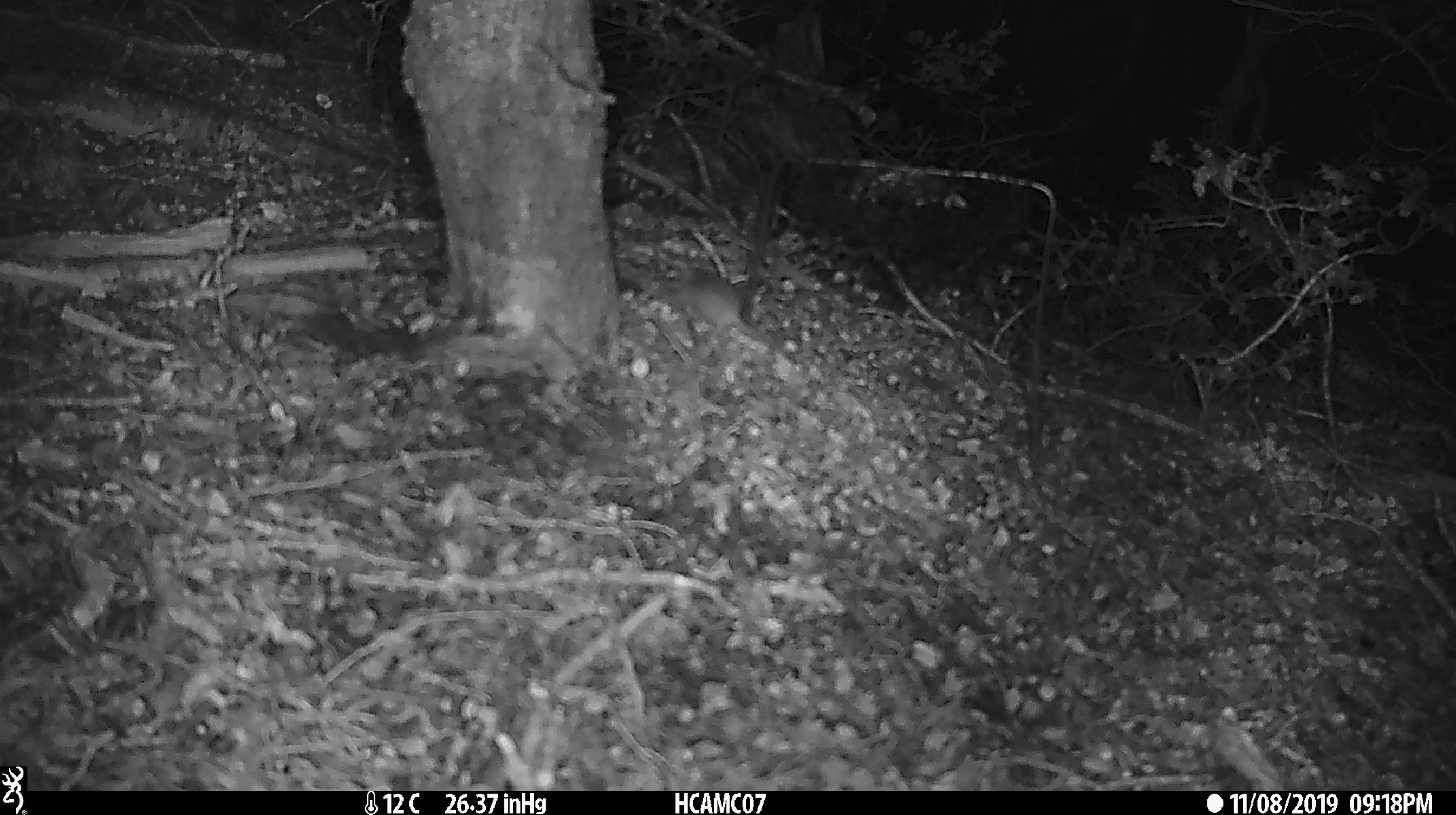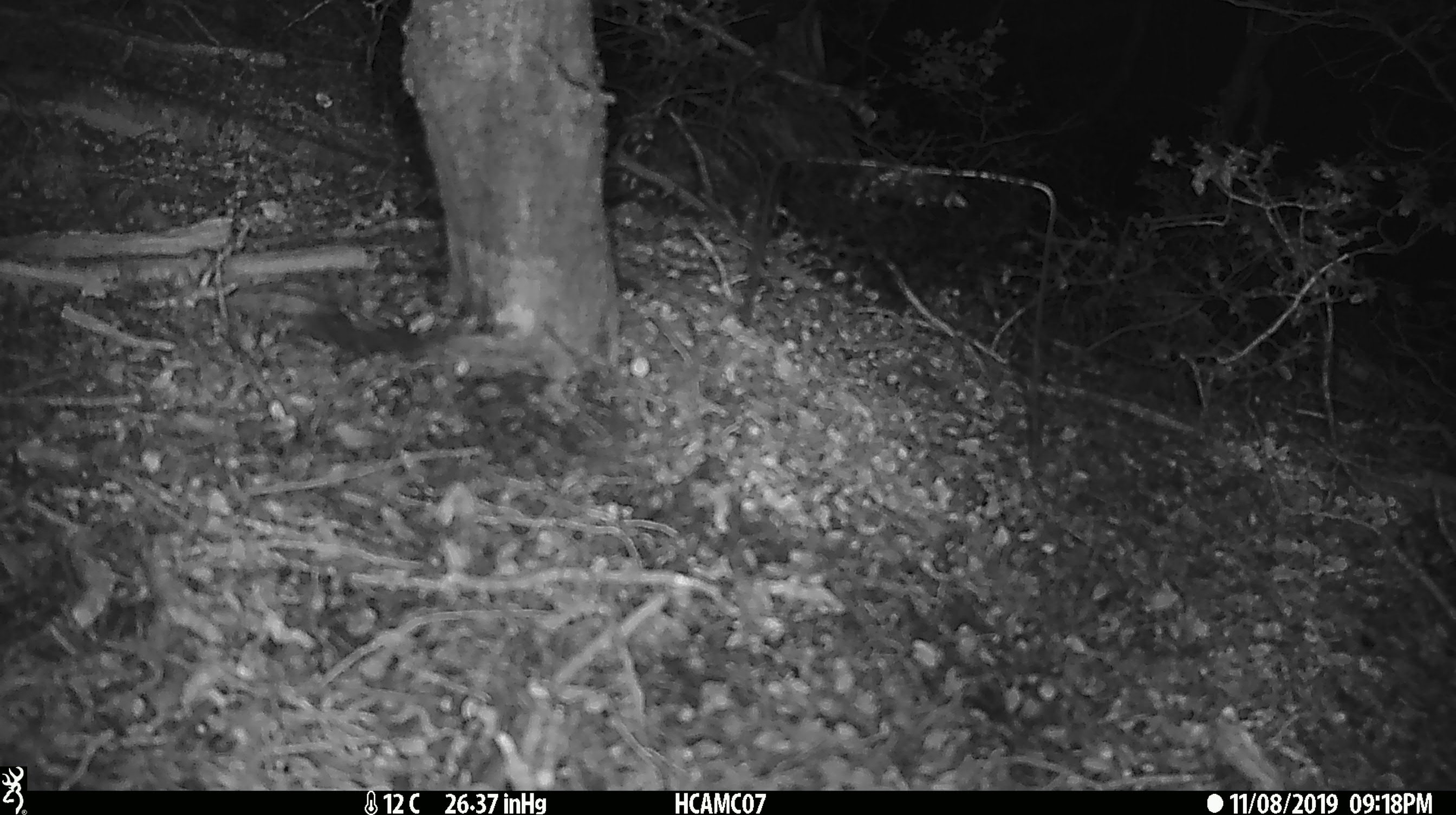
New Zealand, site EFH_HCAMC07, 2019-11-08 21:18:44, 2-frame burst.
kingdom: Animalia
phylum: Chordata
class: Mammalia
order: Rodentia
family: Muridae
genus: Mus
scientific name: Mus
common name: mouse